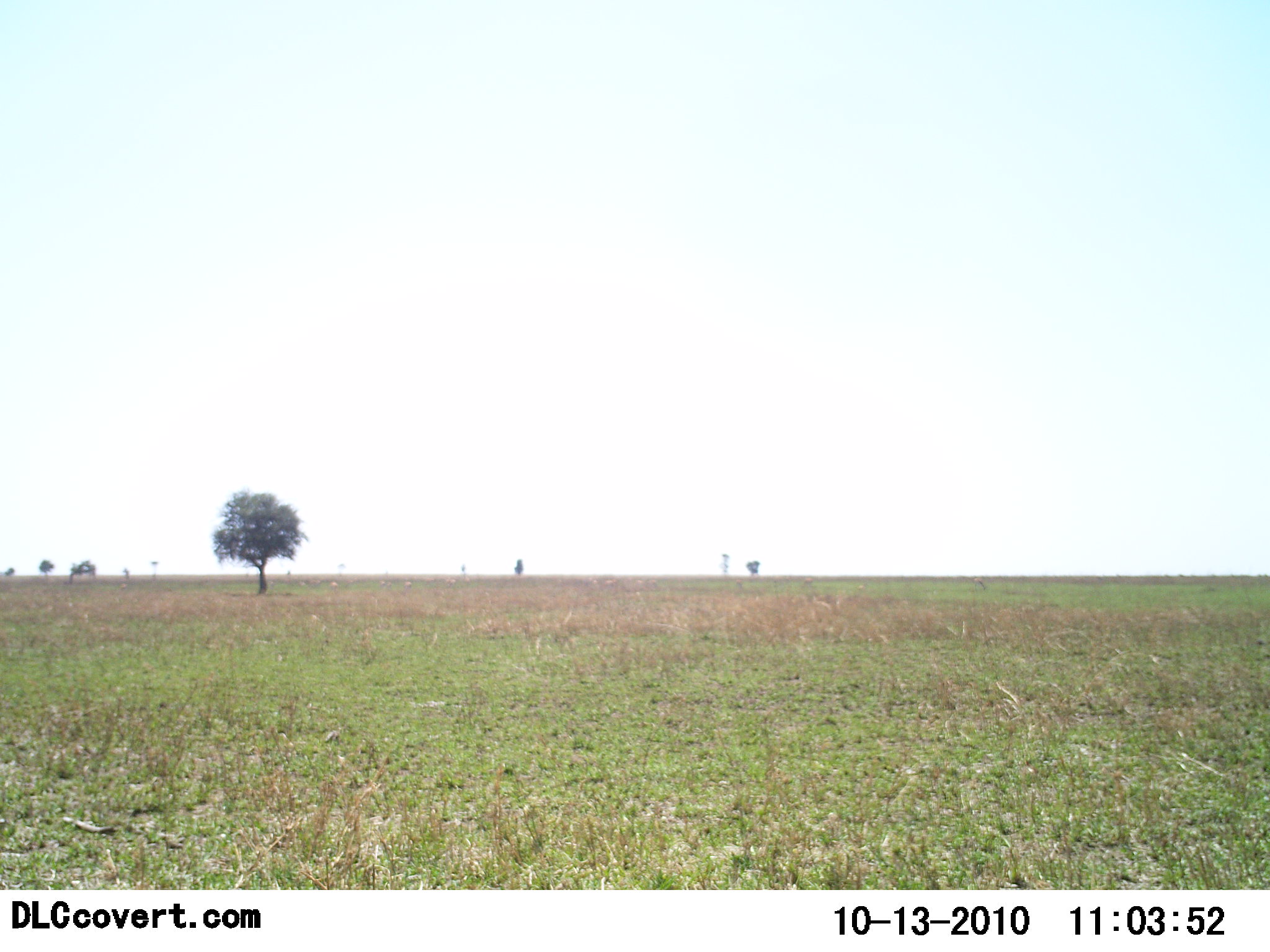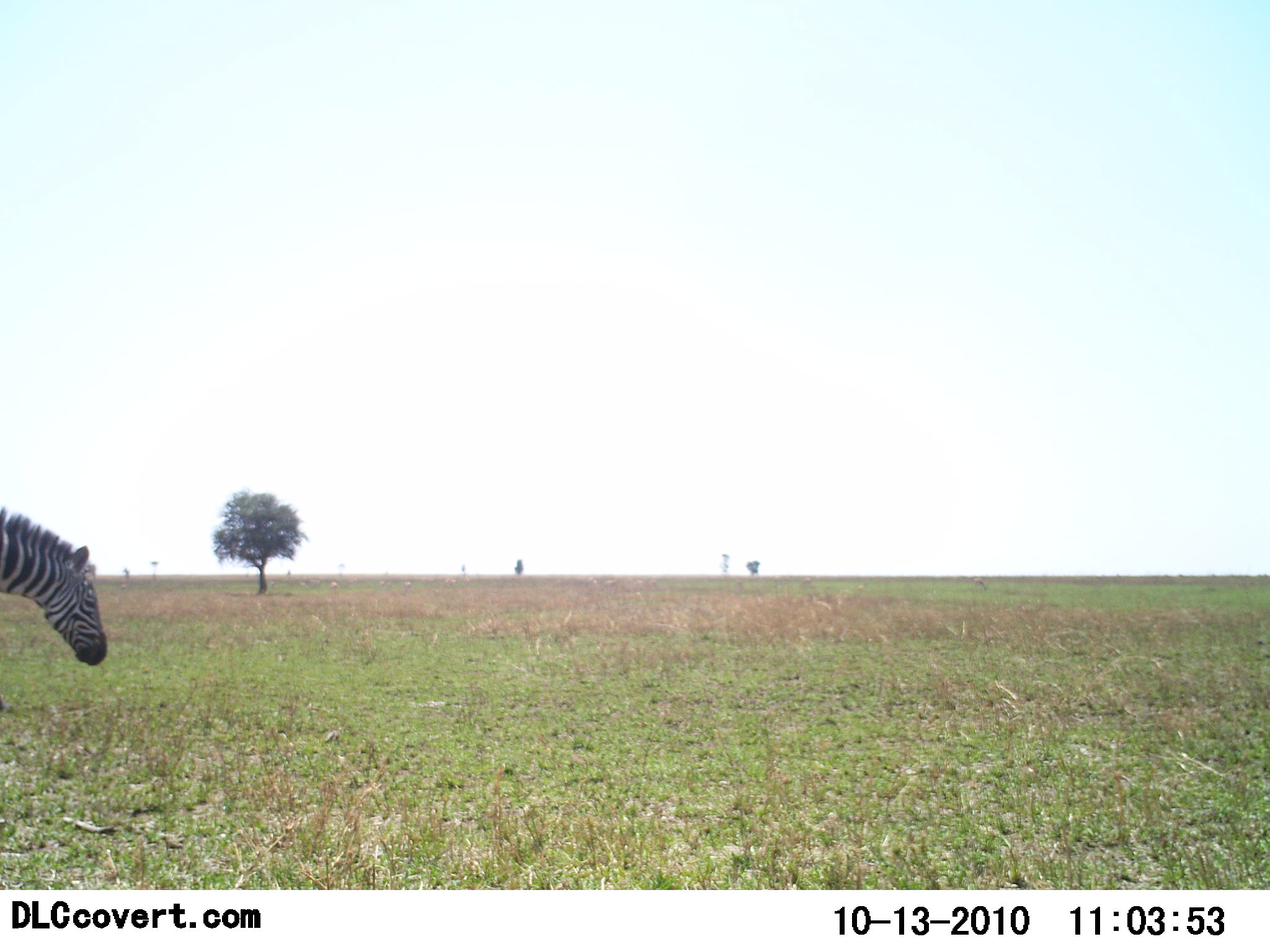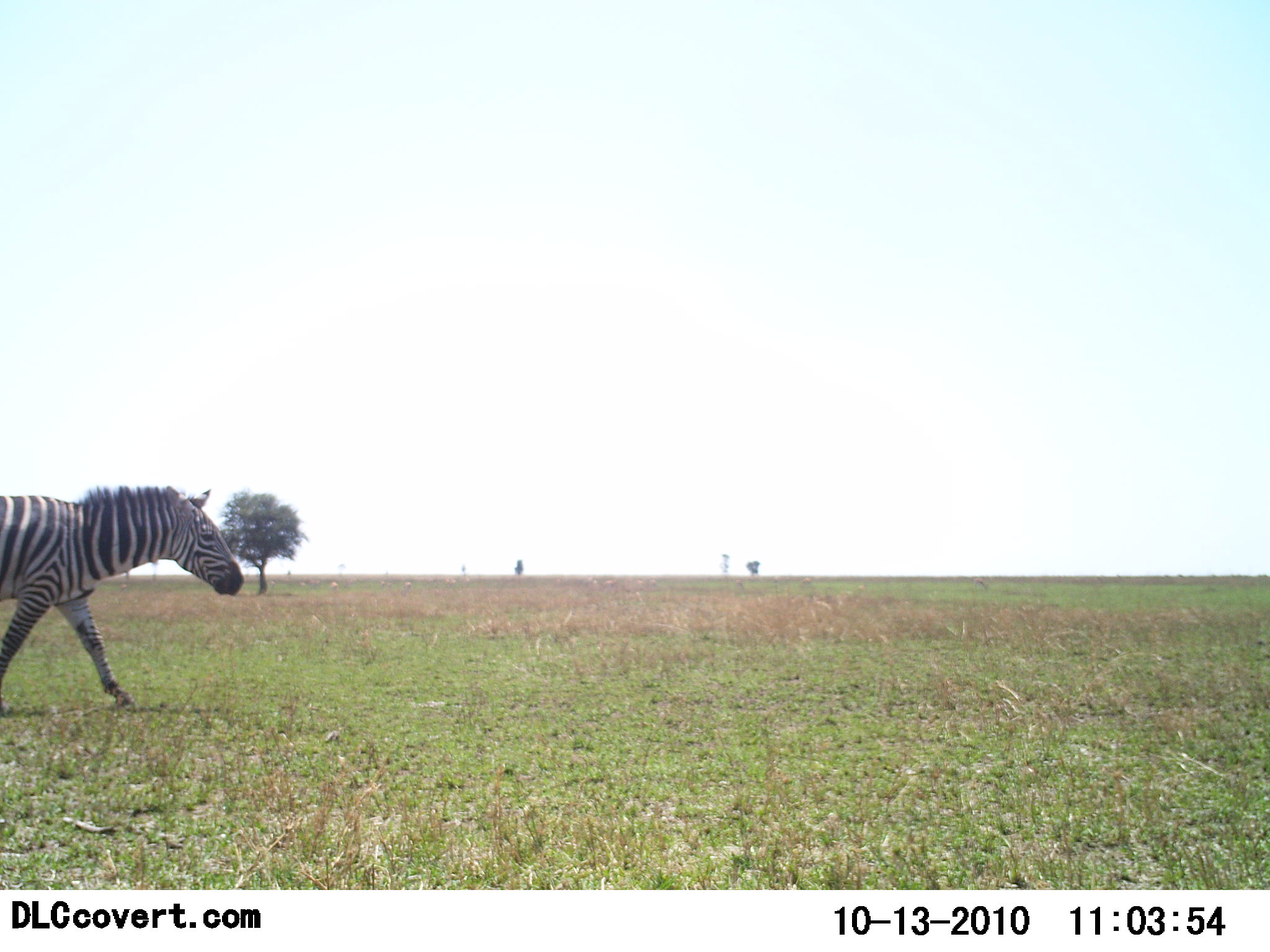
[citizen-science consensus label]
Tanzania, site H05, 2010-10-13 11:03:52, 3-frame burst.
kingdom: Animalia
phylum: Chordata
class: Mammalia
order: Perissodactyla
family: Equidae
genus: Equus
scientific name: Equus quagga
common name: plains zebra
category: zebra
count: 1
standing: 13%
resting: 0%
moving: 87%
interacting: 0%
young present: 0%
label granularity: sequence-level